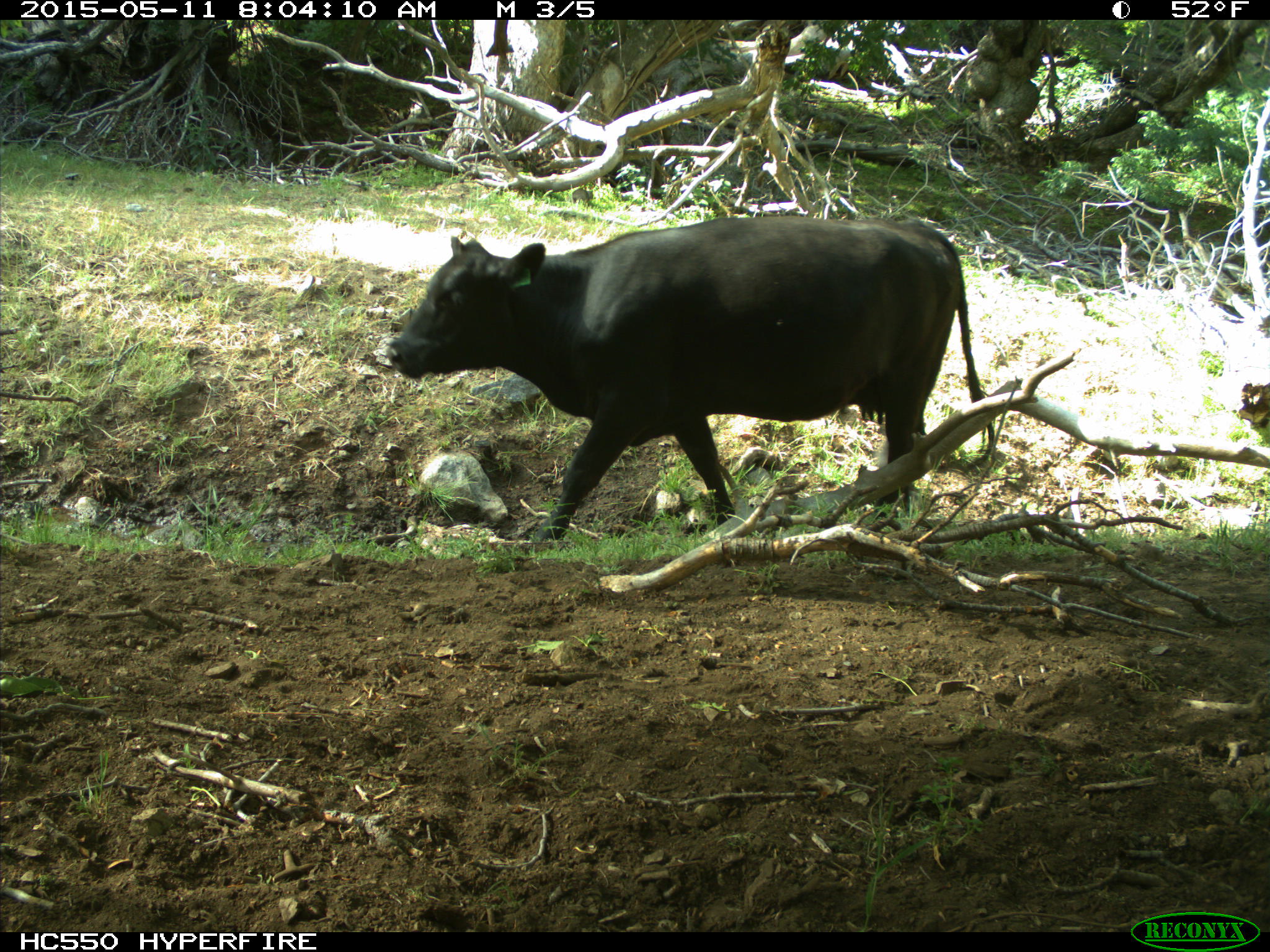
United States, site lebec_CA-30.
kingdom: Animalia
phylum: Chordata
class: Mammalia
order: Artiodactyla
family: Bovidae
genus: Bos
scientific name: Bos taurus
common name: domestic cow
Bos taurus (domestic cow).